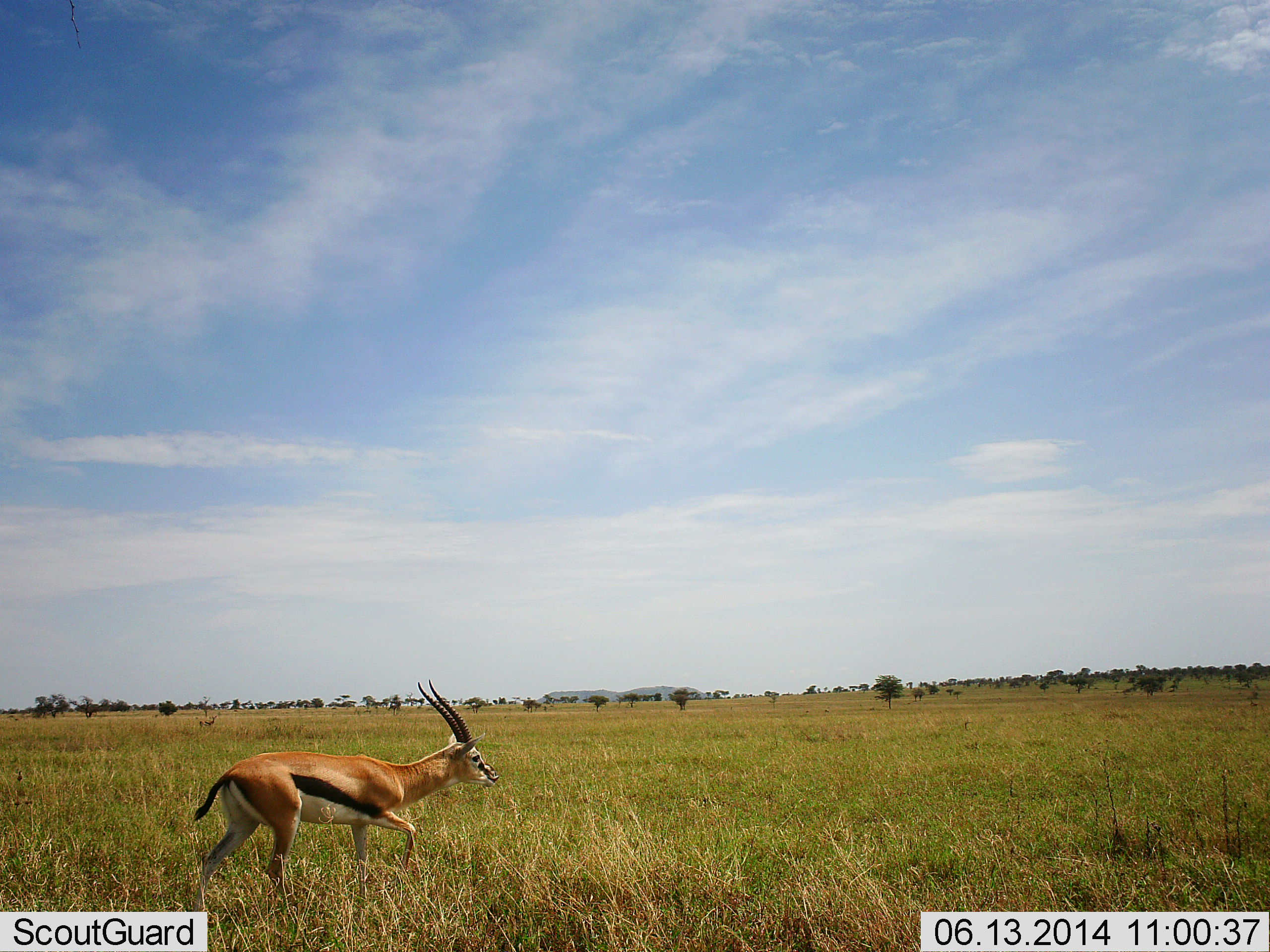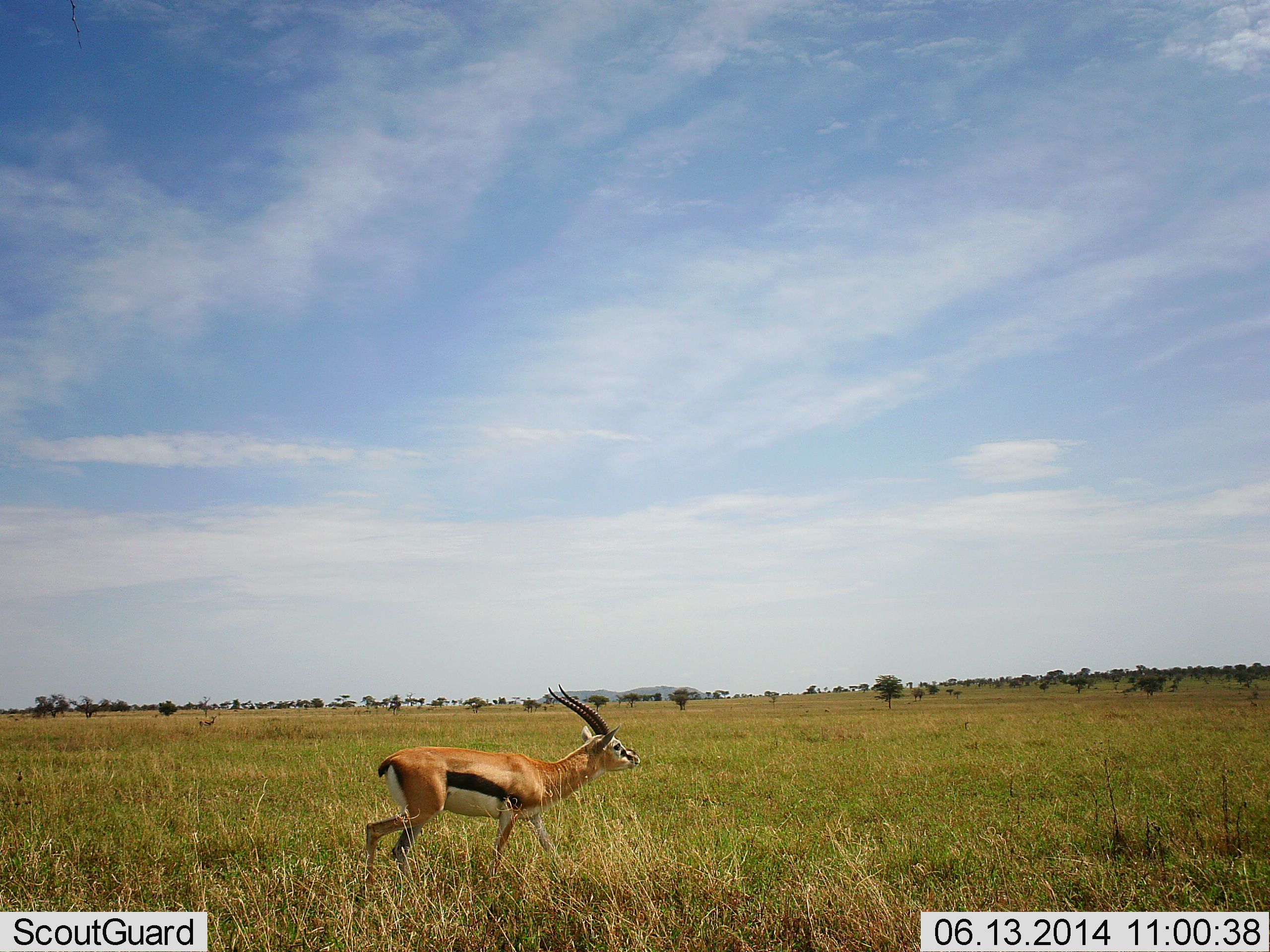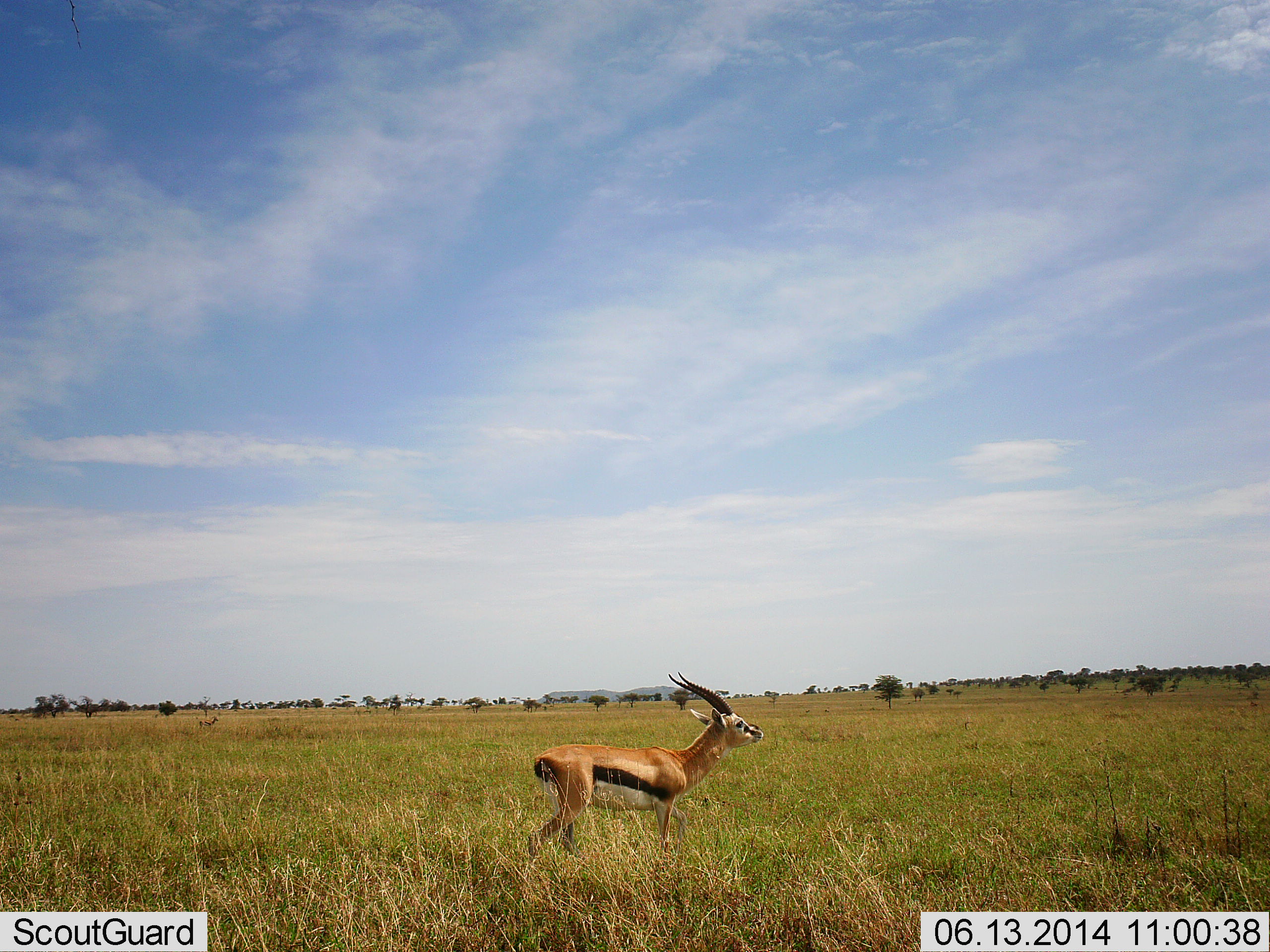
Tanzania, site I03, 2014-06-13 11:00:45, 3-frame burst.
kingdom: Animalia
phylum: Chordata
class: Mammalia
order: Artiodactyla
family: Bovidae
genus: Eudorcas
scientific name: Eudorcas thomsonii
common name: thomson's gazelle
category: gazellethomsons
Gazellethomsons (thomson's gazelle) (Eudorcas thomsonii), count 1. Behavior (volunteer vote fractions): standing 6%, resting 0%, moving 100%, interacting 0%. Young present (vote fraction): 0%. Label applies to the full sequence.